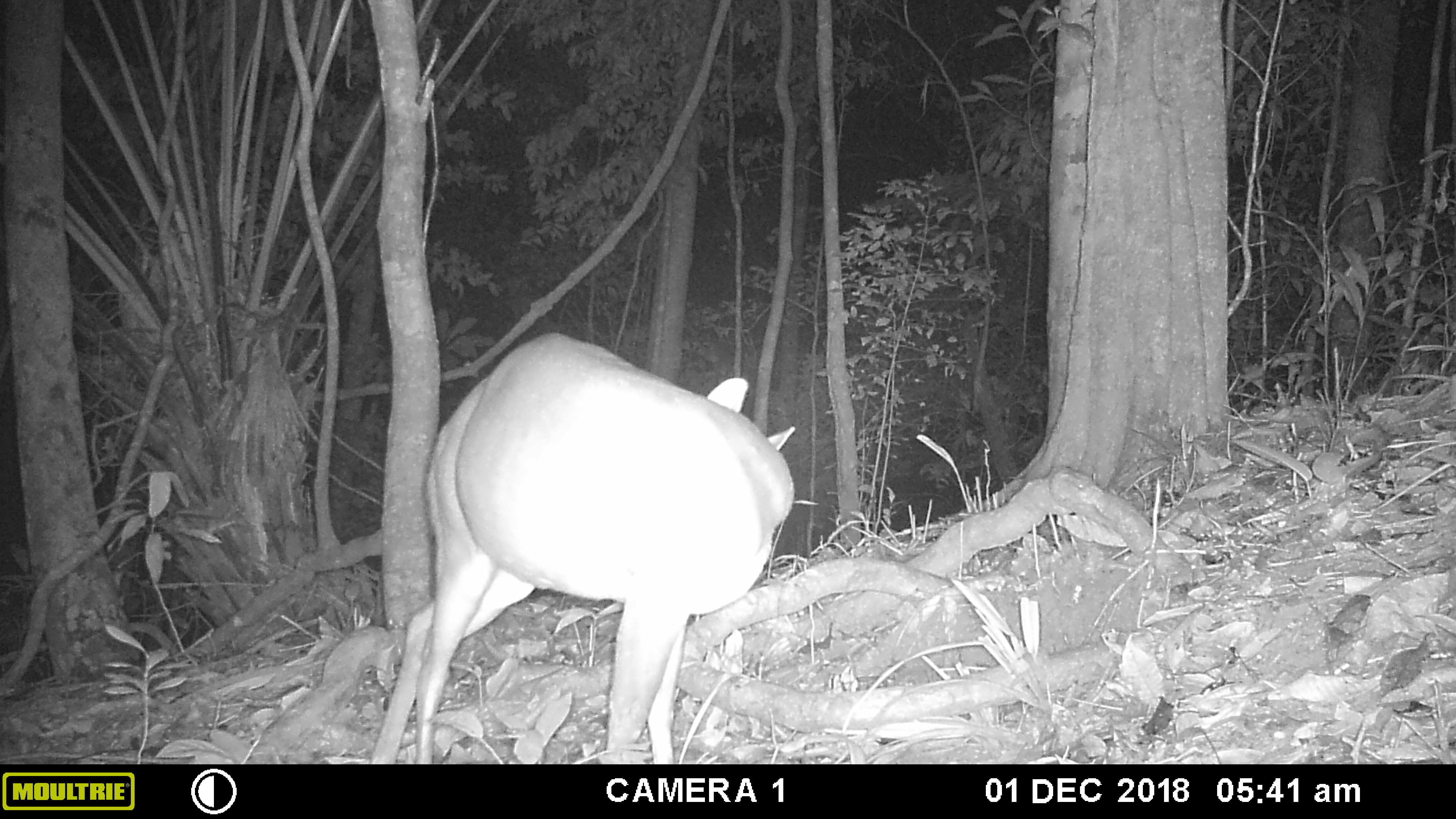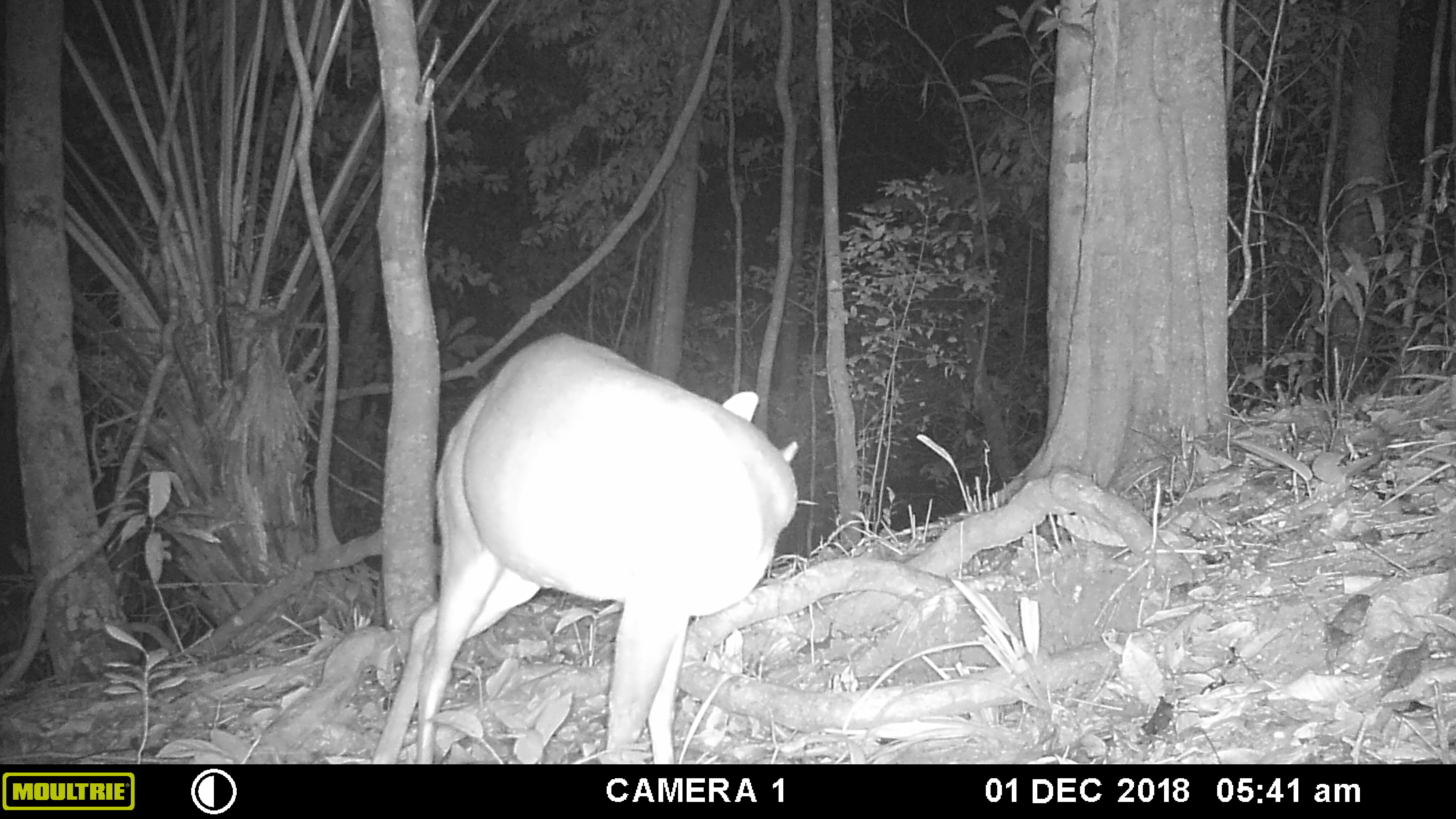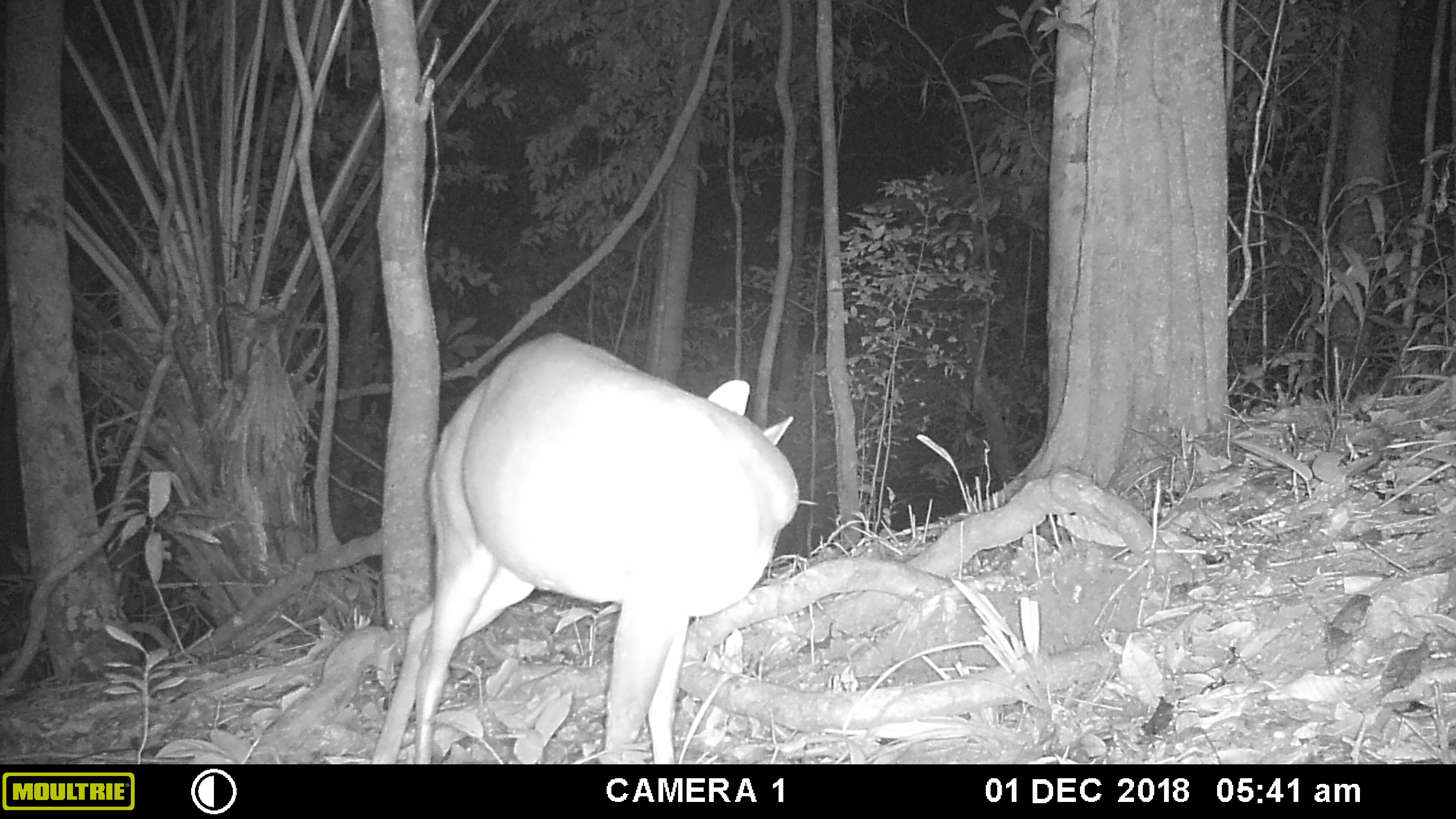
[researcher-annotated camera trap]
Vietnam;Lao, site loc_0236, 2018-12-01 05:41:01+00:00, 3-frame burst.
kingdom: Animalia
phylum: Chordata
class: Mammalia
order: Artiodactyla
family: Cervidae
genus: Muntiacus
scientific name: Muntiacus vuquangensis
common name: large-antlered muntjac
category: large antlered muntjac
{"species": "large antlered muntjac (large-antlered muntjac) (Muntiacus vuquangensis)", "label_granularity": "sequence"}